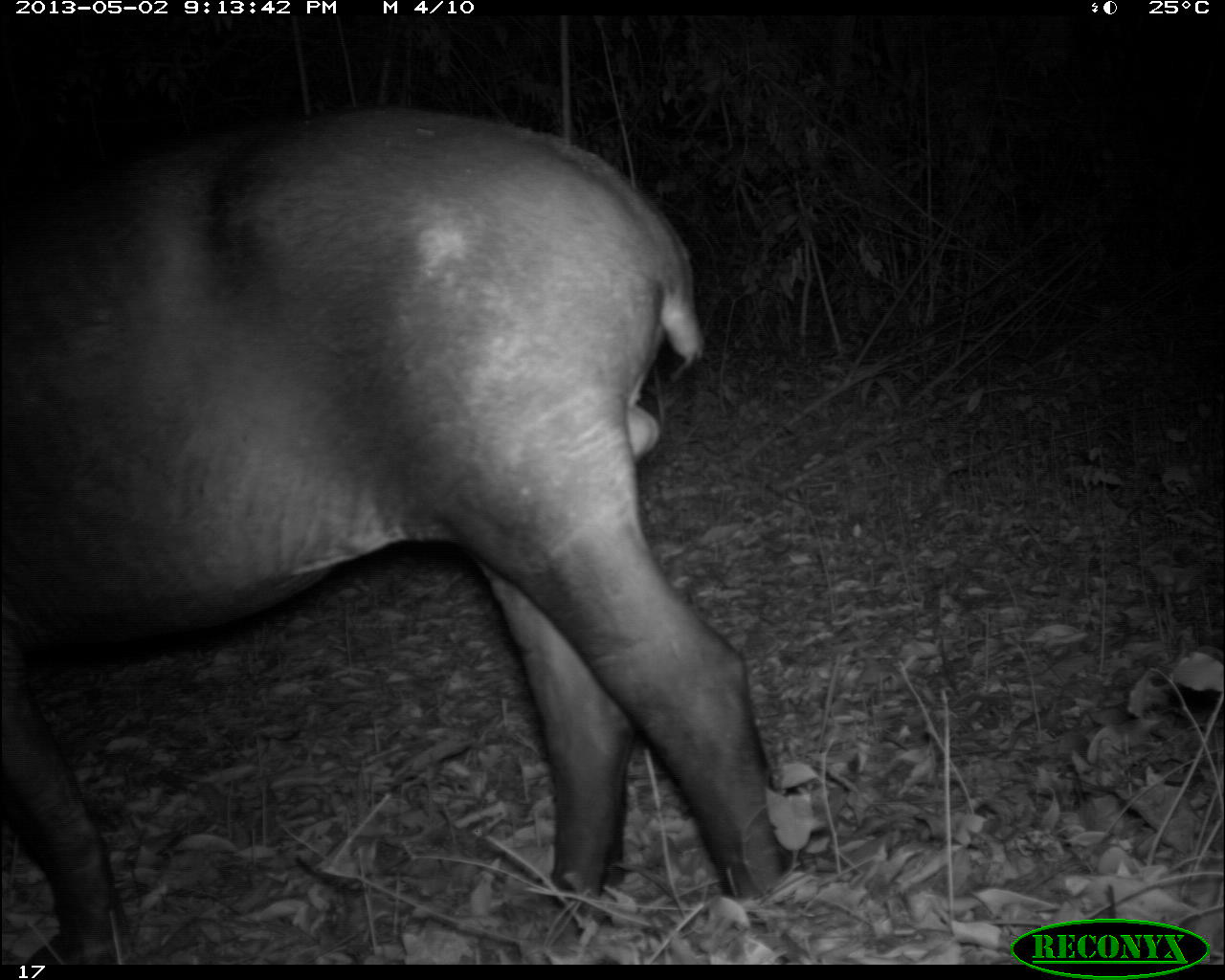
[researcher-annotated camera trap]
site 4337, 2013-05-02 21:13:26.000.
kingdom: Animalia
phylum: Chordata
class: Mammalia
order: Perissodactyla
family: Tapiridae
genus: Tapirus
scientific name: Tapirus bairdii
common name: baird's tapir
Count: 1.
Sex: male.